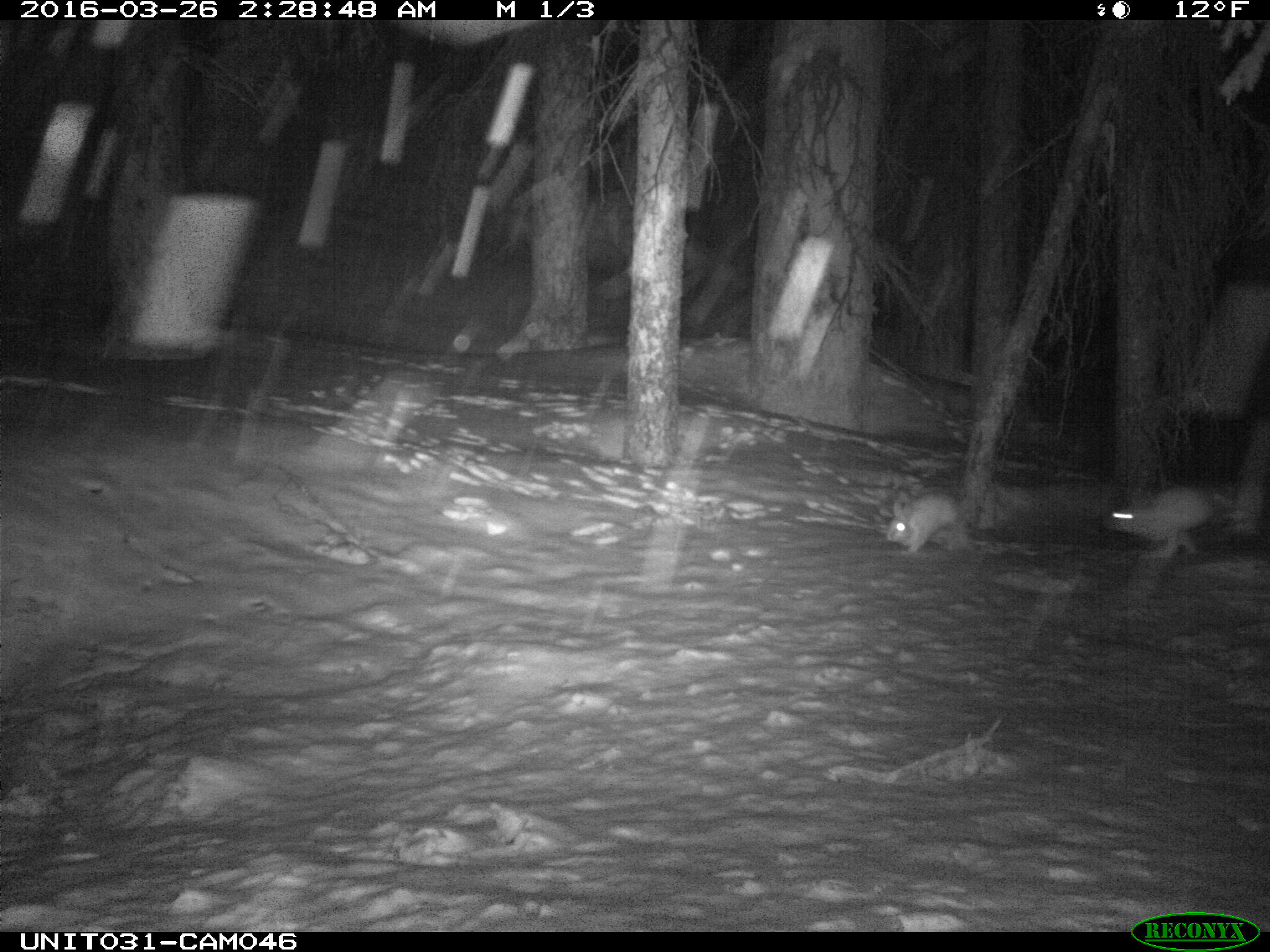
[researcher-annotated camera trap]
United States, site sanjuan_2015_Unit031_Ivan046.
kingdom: Animalia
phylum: Chordata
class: Mammalia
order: Lagomorpha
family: Leporidae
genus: Lepus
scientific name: Lepus americanus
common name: snowshoe hare